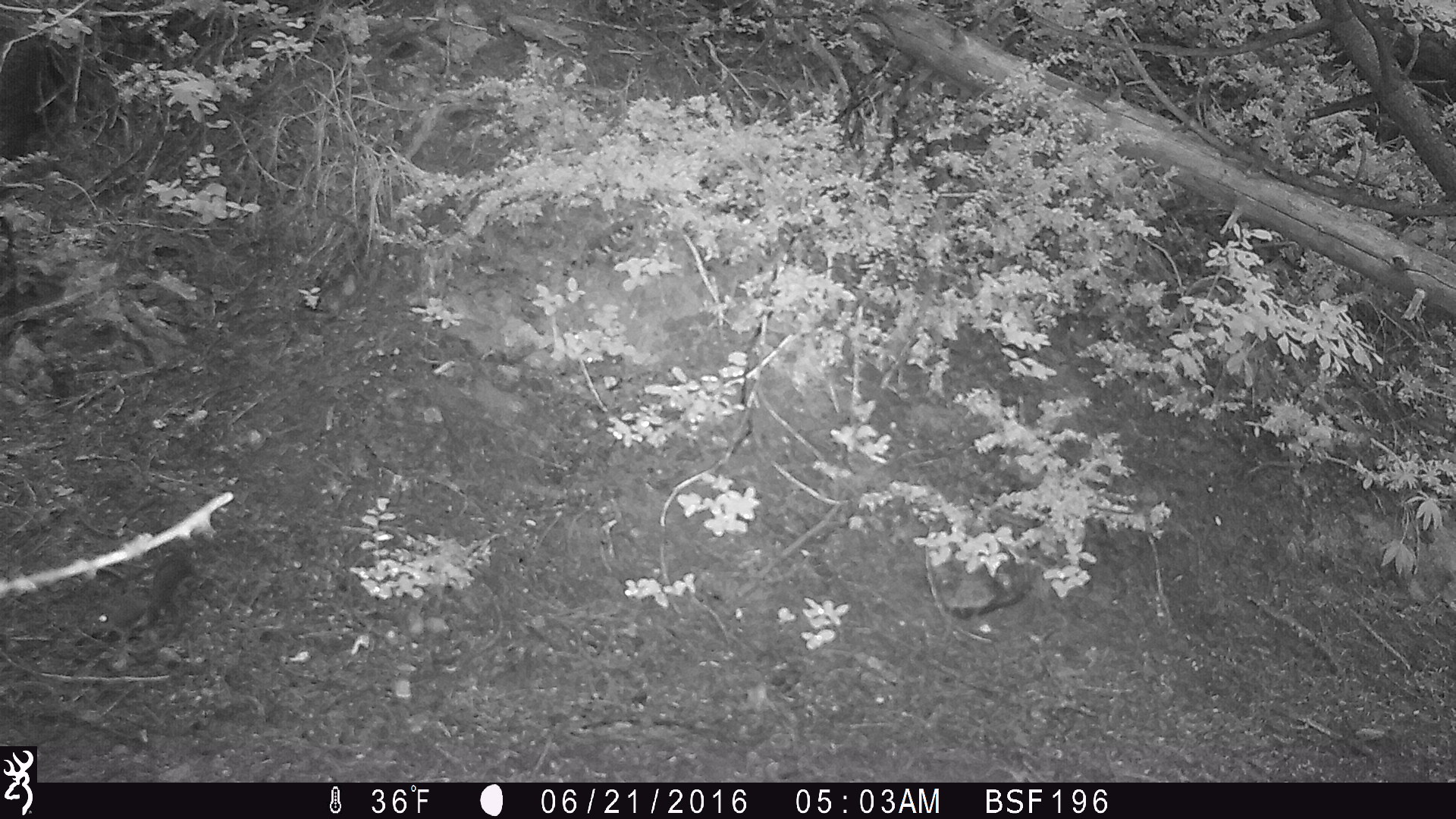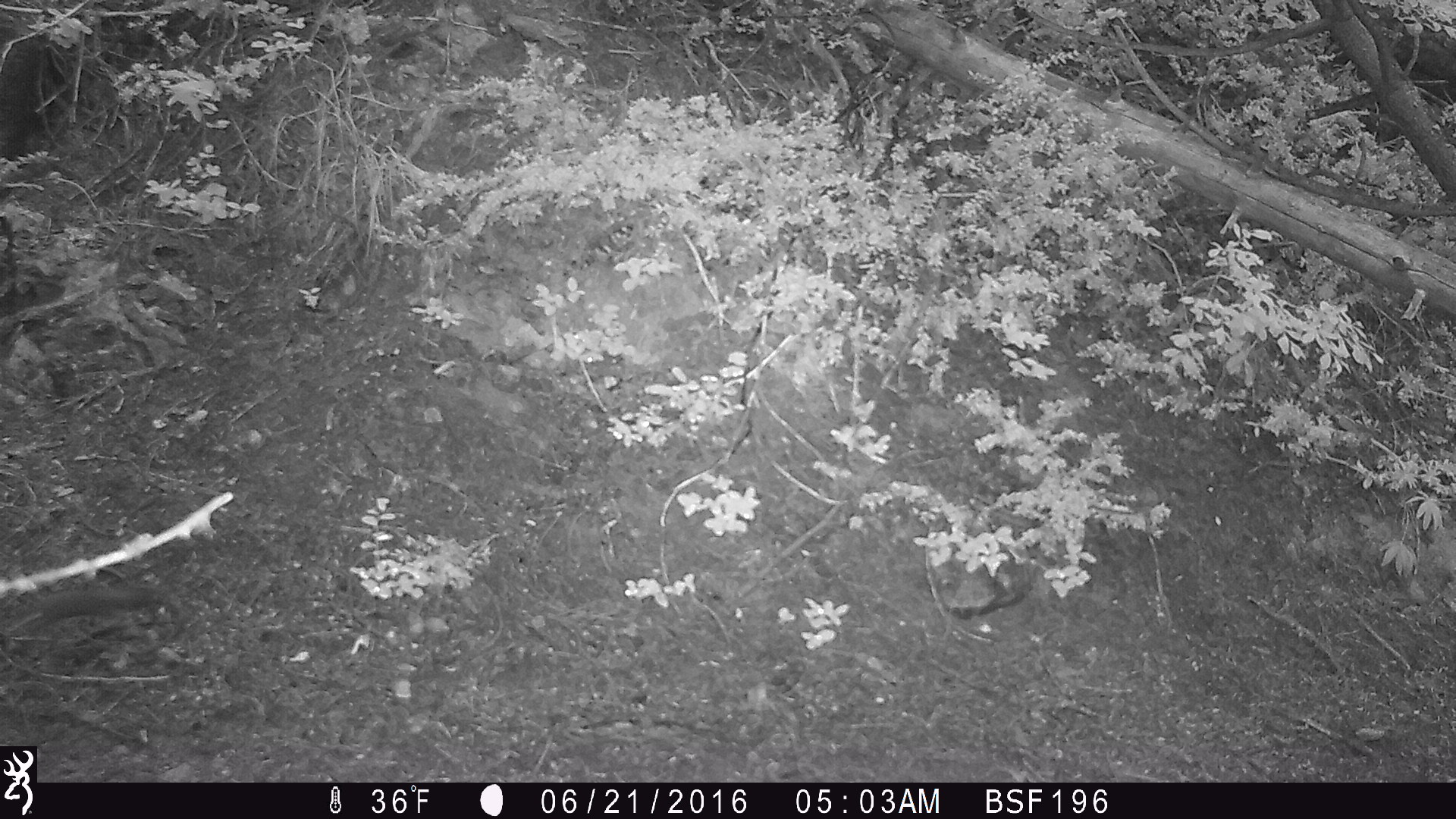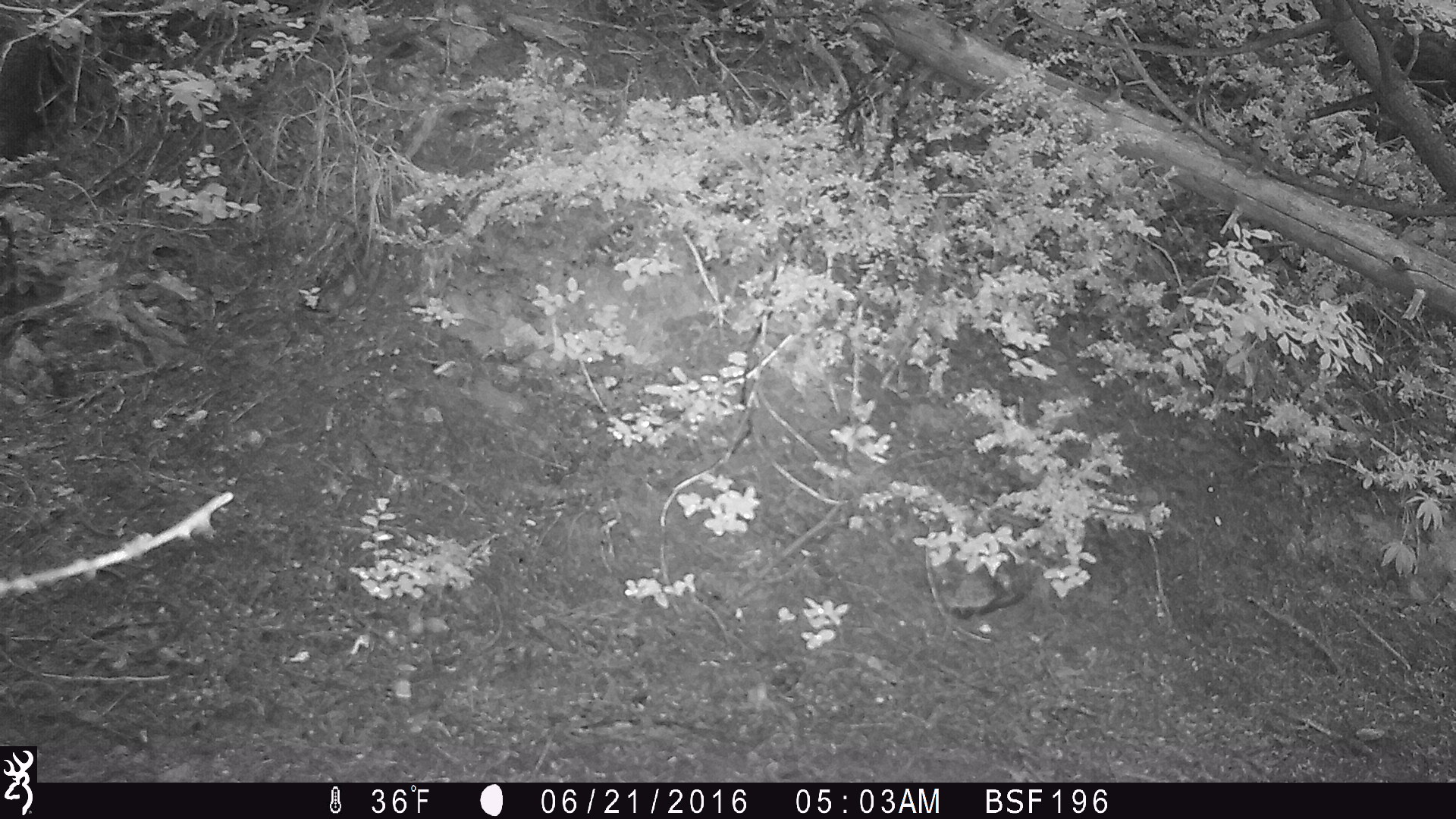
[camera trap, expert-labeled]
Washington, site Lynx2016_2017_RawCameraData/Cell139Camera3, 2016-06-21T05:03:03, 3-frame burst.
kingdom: Animalia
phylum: Chordata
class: Mammalia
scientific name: Mammalia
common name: small mammal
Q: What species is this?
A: Small mammal (Mammalia).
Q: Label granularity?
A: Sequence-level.